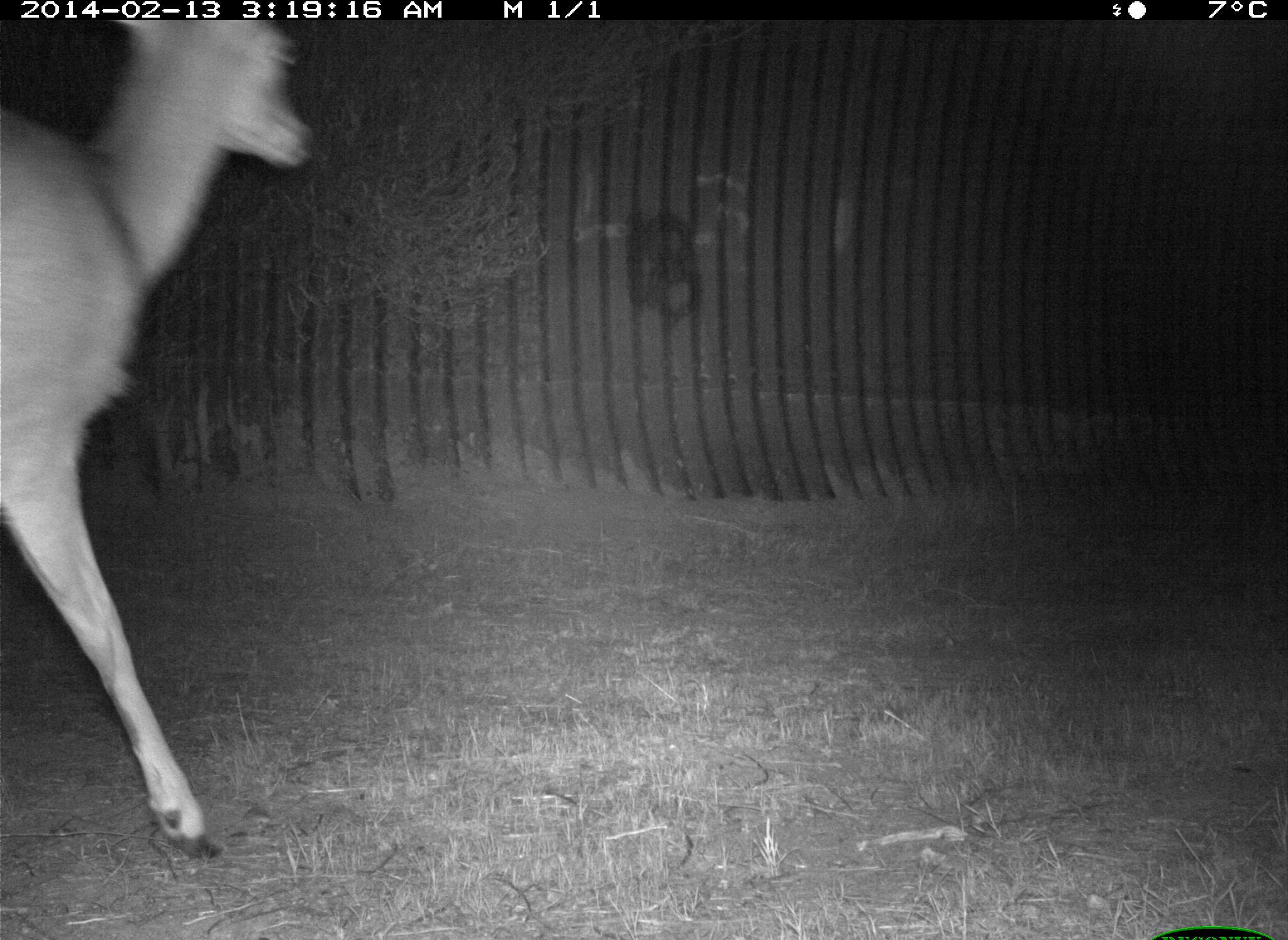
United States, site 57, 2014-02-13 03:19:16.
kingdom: Animalia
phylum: Chordata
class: Mammalia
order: Artiodactyla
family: Cervidae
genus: Odocoileus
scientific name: Odocoileus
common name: deer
Deer (Odocoileus).